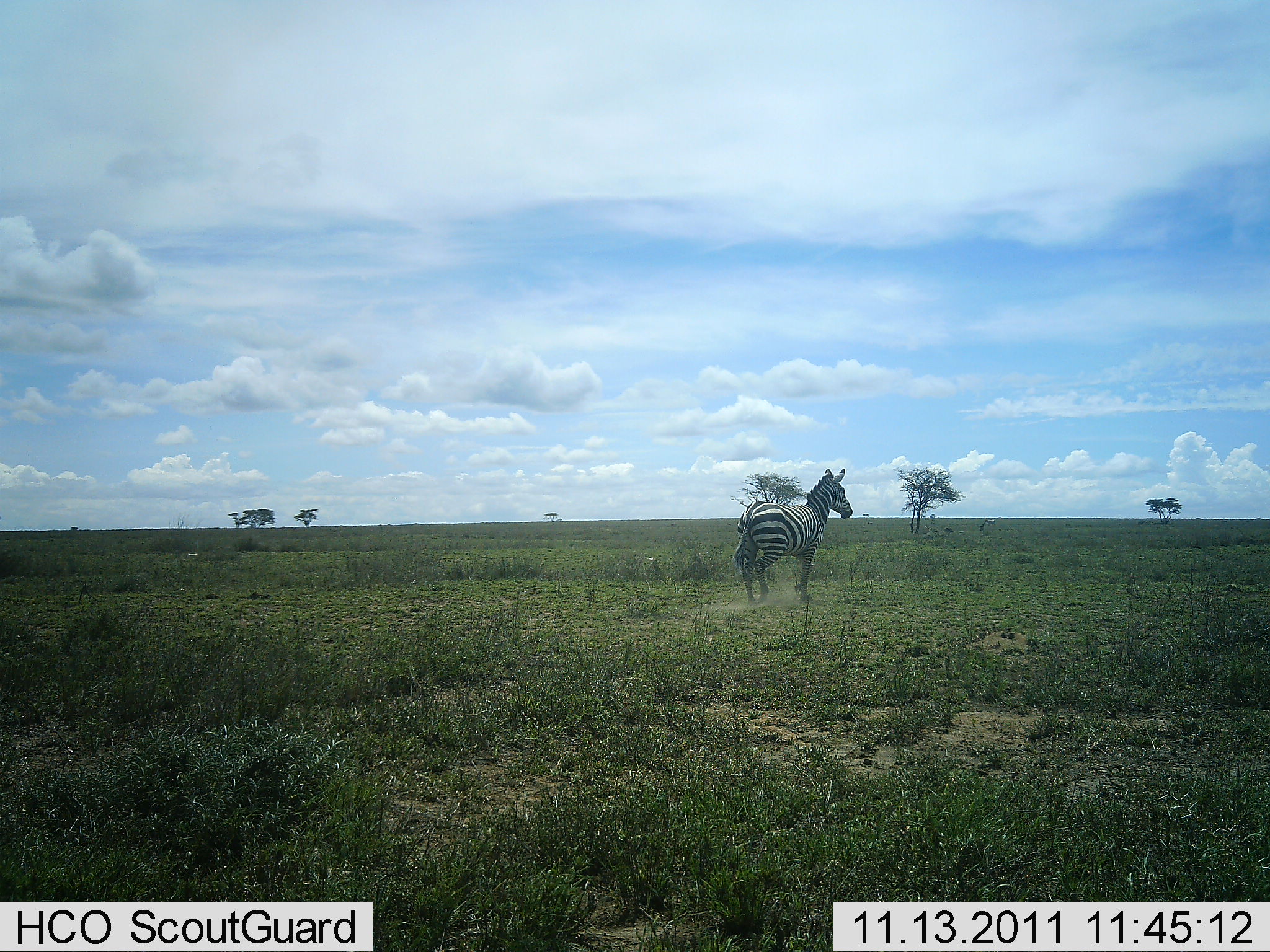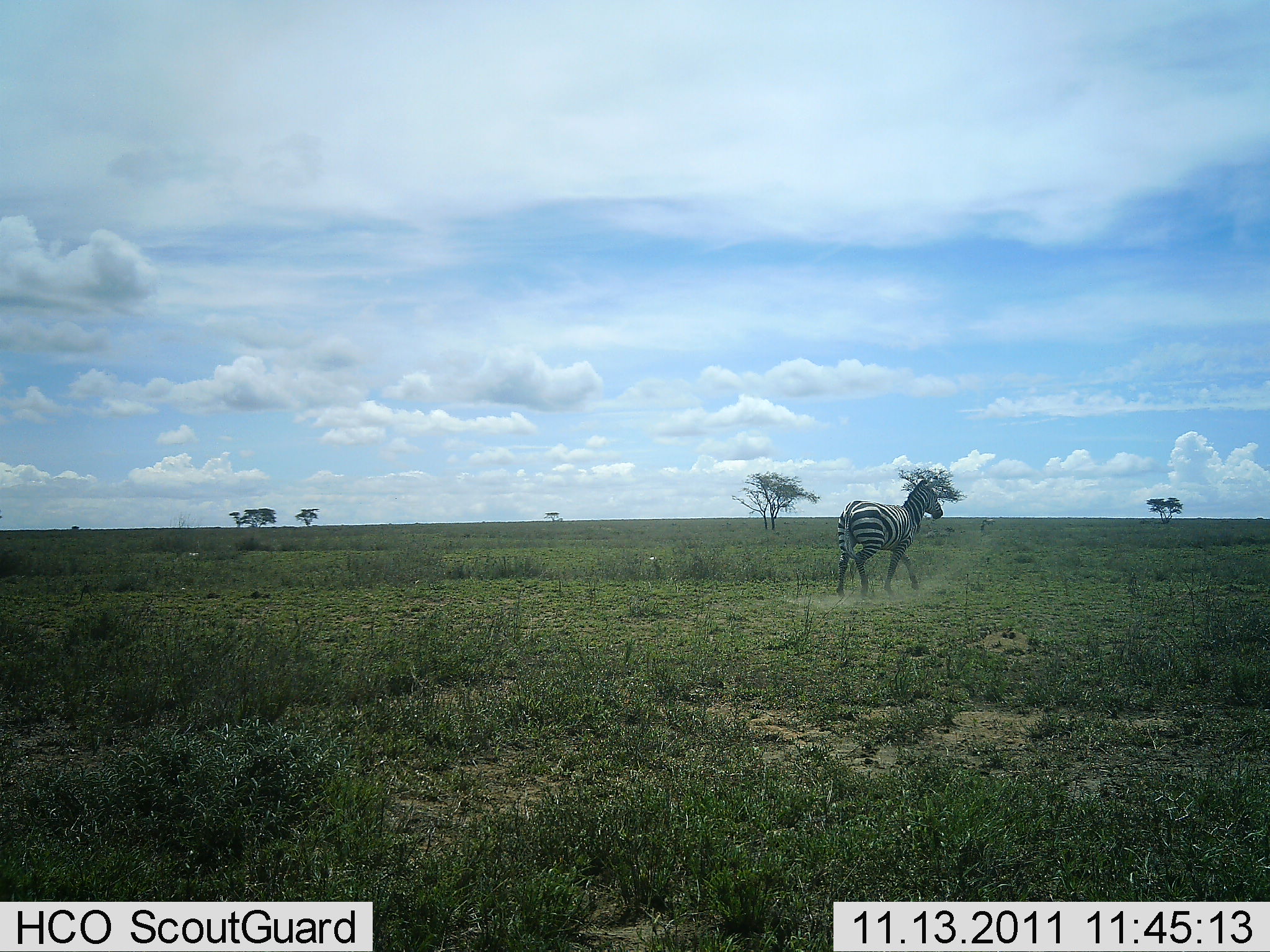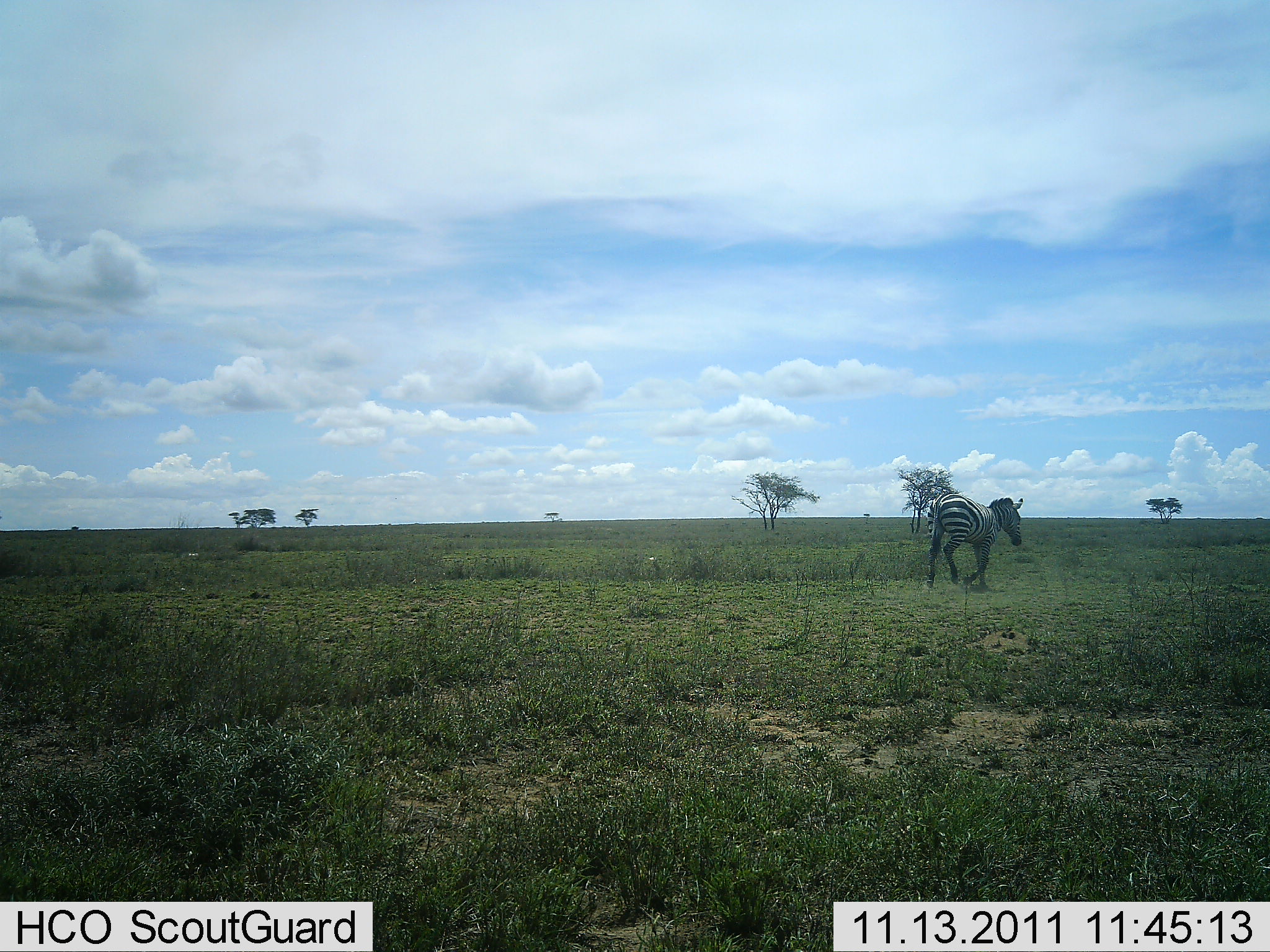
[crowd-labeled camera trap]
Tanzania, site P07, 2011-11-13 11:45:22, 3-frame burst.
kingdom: Animalia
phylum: Chordata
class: Mammalia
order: Perissodactyla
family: Equidae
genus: Equus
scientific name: Equus quagga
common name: plains zebra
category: zebra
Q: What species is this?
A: Zebra (plains zebra) (Equus quagga).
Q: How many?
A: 1.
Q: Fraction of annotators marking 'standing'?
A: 0%.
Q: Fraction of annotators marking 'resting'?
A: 0%.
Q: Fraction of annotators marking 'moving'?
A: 100%.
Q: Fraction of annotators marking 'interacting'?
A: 0%.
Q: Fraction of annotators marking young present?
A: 0%.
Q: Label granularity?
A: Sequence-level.